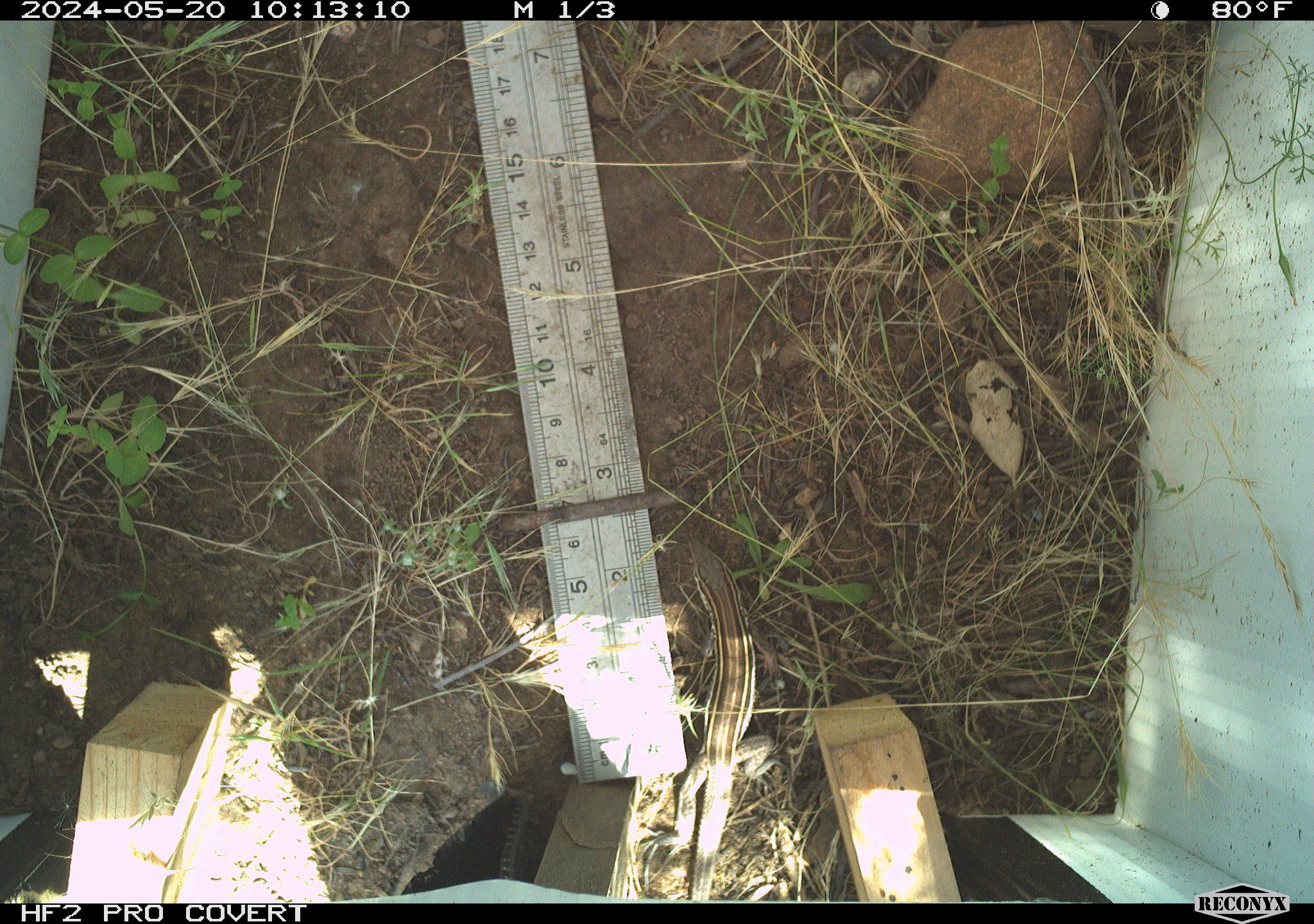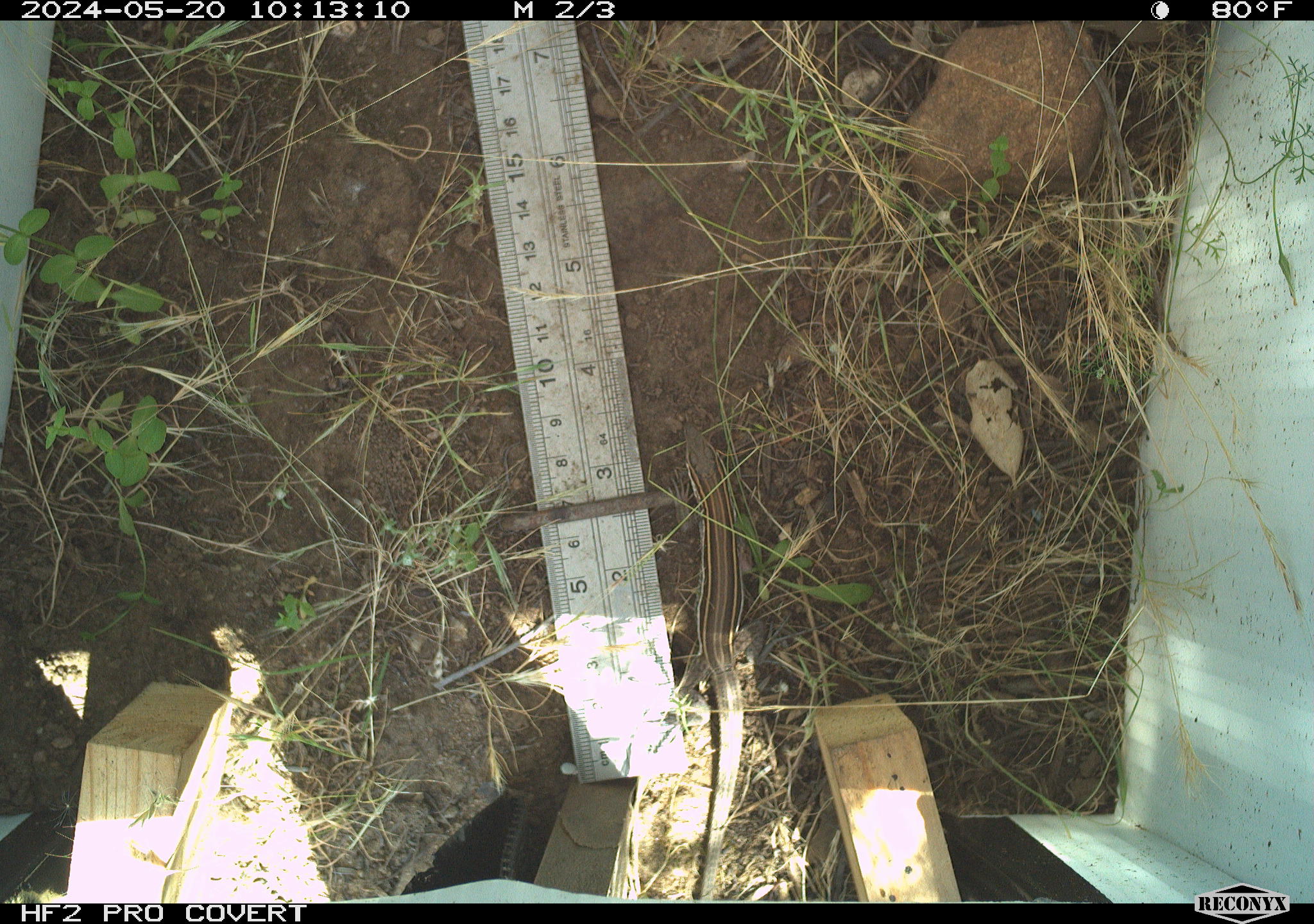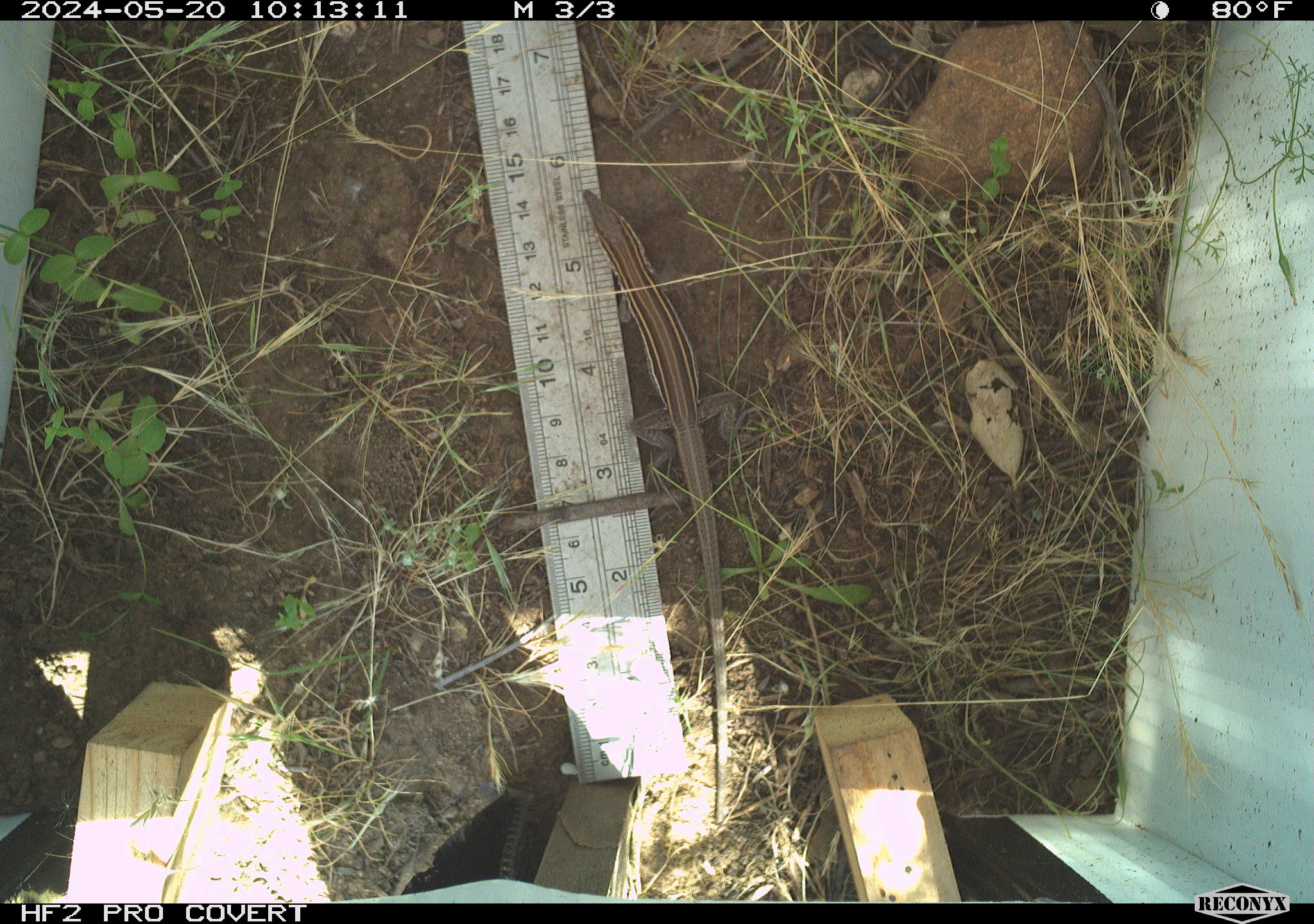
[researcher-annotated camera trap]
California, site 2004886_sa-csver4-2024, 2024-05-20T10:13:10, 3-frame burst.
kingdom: Animalia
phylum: Chordata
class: Reptilia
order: Squamata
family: Teiidae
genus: Aspidoscelis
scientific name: Aspidoscelis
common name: whiptail lizards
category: aspidoscelis species